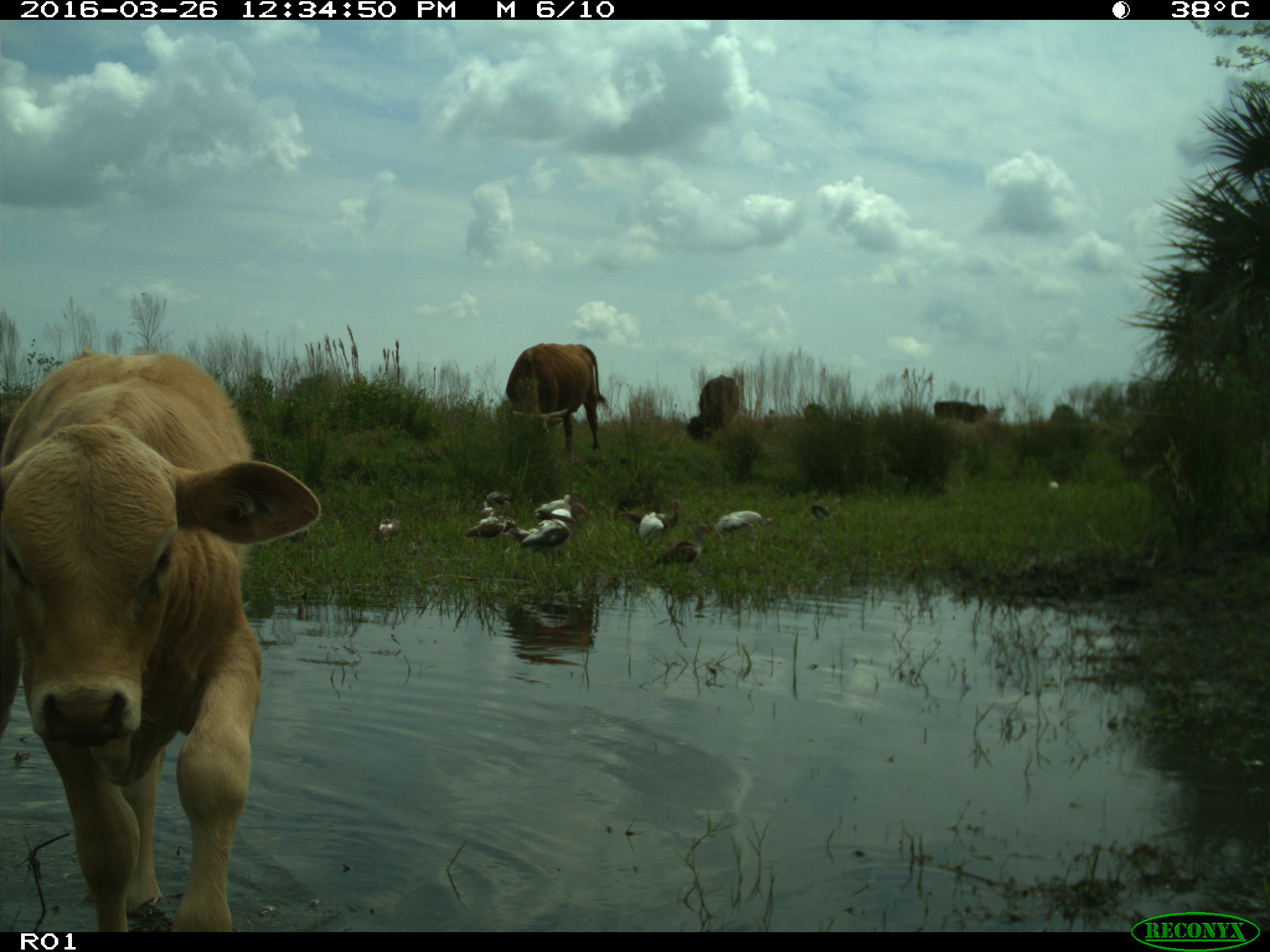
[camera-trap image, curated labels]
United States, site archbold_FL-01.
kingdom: Animalia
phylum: Chordata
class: Mammalia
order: Artiodactyla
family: Bovidae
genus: Bos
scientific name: Bos taurus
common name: domestic cow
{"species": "Bos taurus (domestic cow)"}